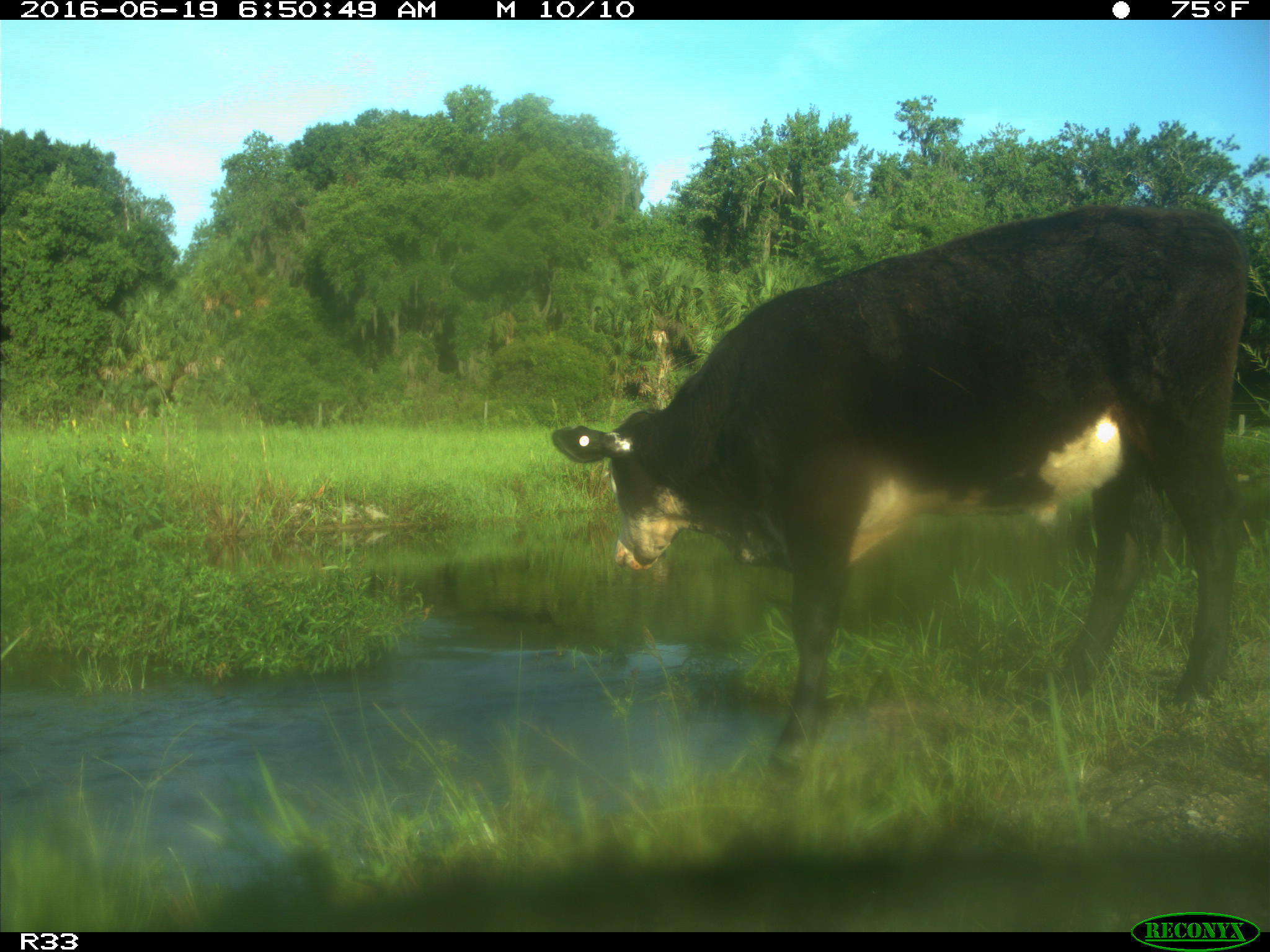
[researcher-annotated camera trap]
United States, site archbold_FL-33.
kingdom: Animalia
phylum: Chordata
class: Mammalia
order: Artiodactyla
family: Bovidae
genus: Bos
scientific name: Bos taurus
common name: domestic cow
Bos taurus (domestic cow).